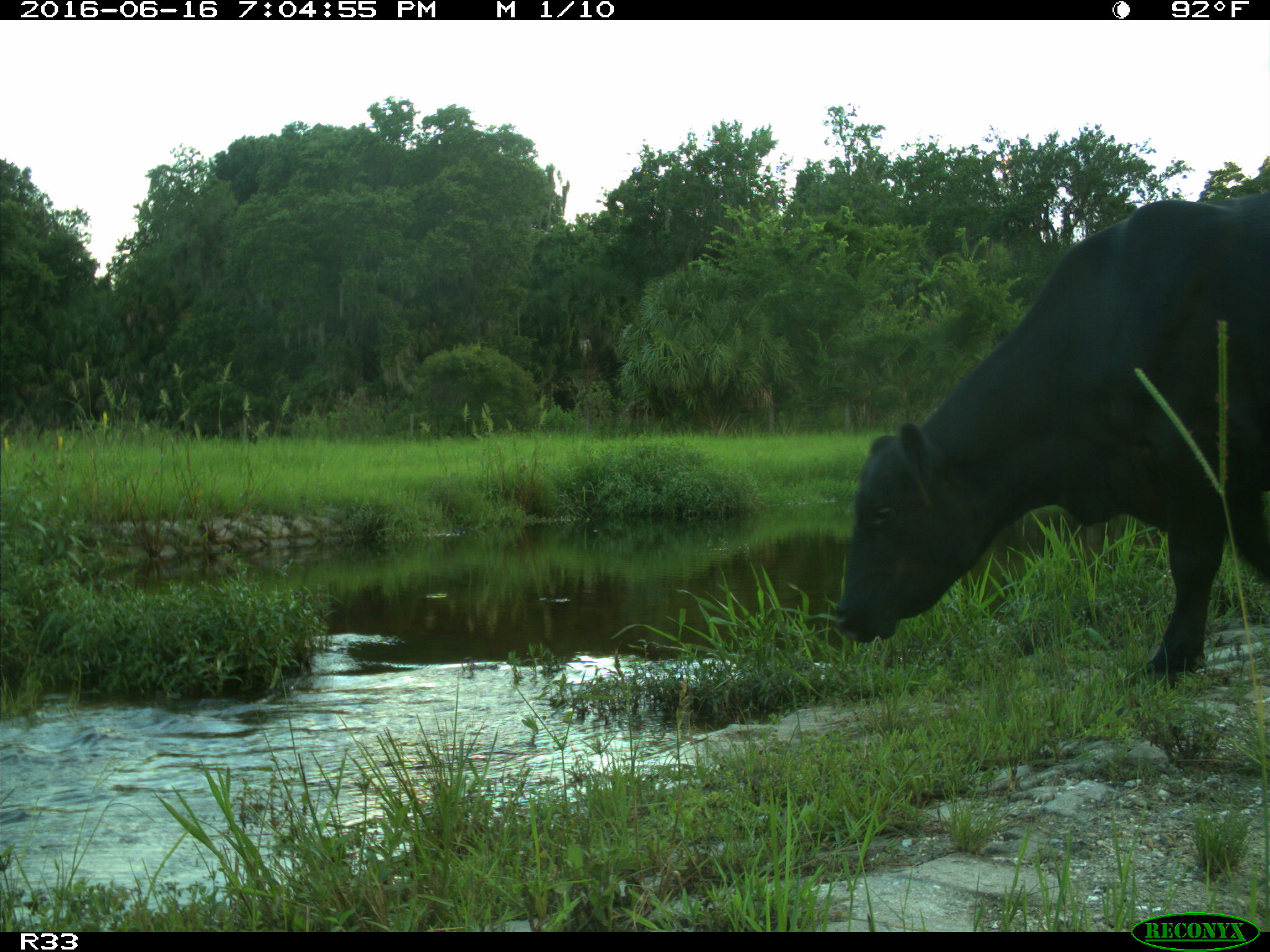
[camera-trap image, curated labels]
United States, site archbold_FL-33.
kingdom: Animalia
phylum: Chordata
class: Mammalia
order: Artiodactyla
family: Bovidae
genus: Bos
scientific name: Bos taurus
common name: domestic cow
Bos taurus (domestic cow).